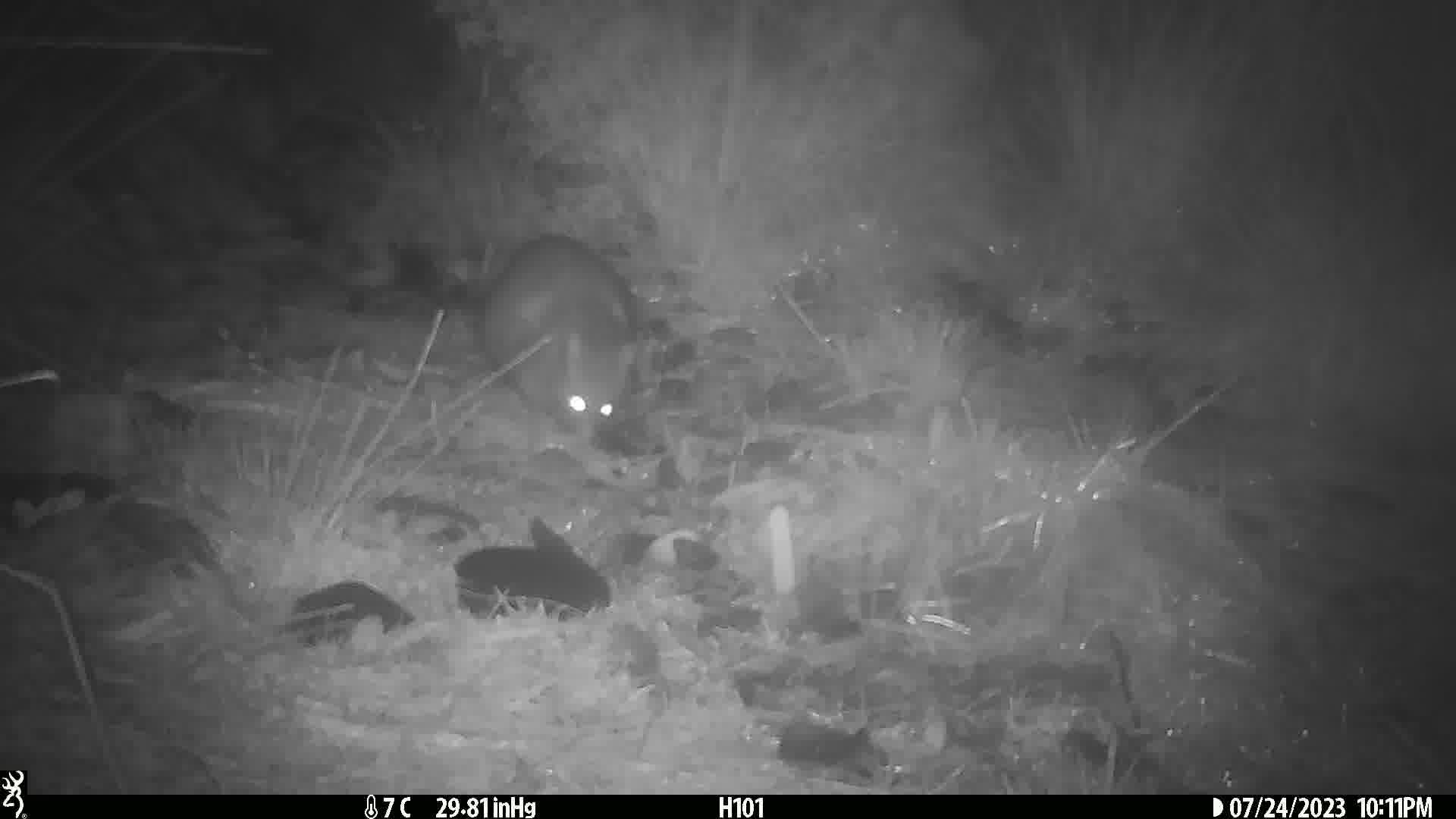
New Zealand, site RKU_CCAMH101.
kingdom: Animalia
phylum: Chordata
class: Mammalia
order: Diprotodontia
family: Phalangeridae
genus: Trichosurus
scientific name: Trichosurus vulpecula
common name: common brushtail possum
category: possum